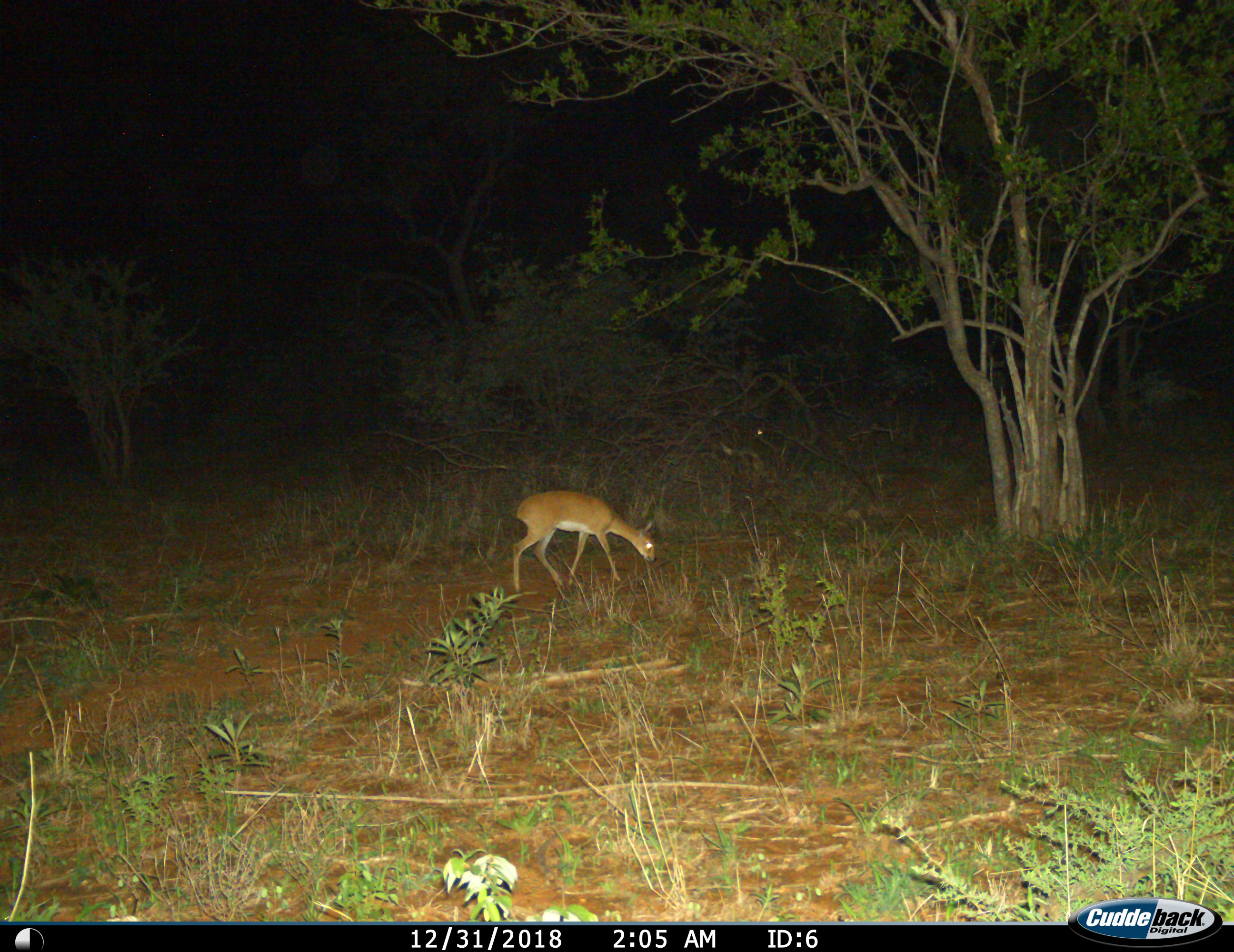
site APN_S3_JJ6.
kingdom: Animalia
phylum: Chordata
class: Mammalia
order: Artiodactyla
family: Bovidae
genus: Raphicerus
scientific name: Raphicerus campestris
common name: steenbok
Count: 1.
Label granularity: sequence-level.